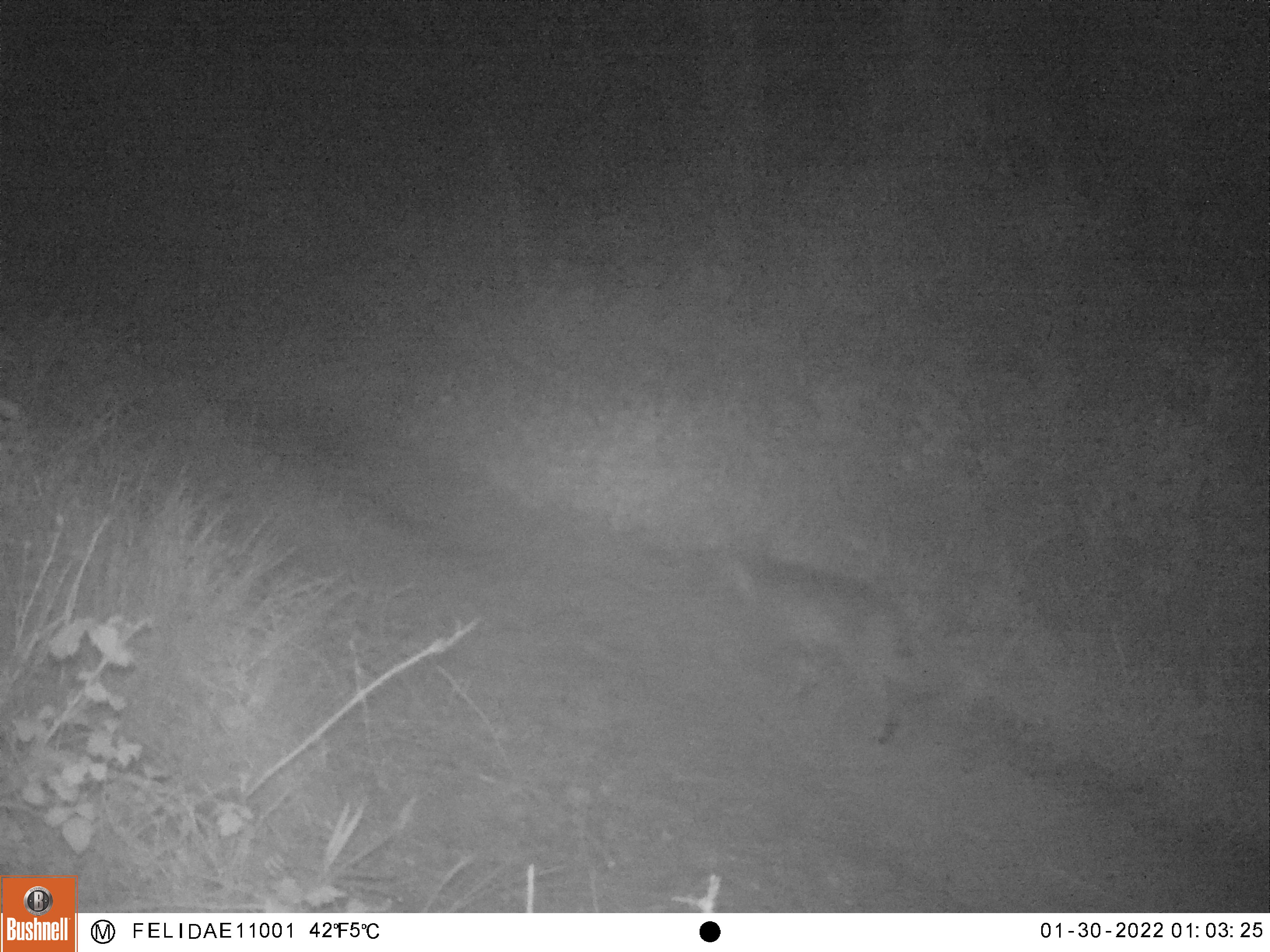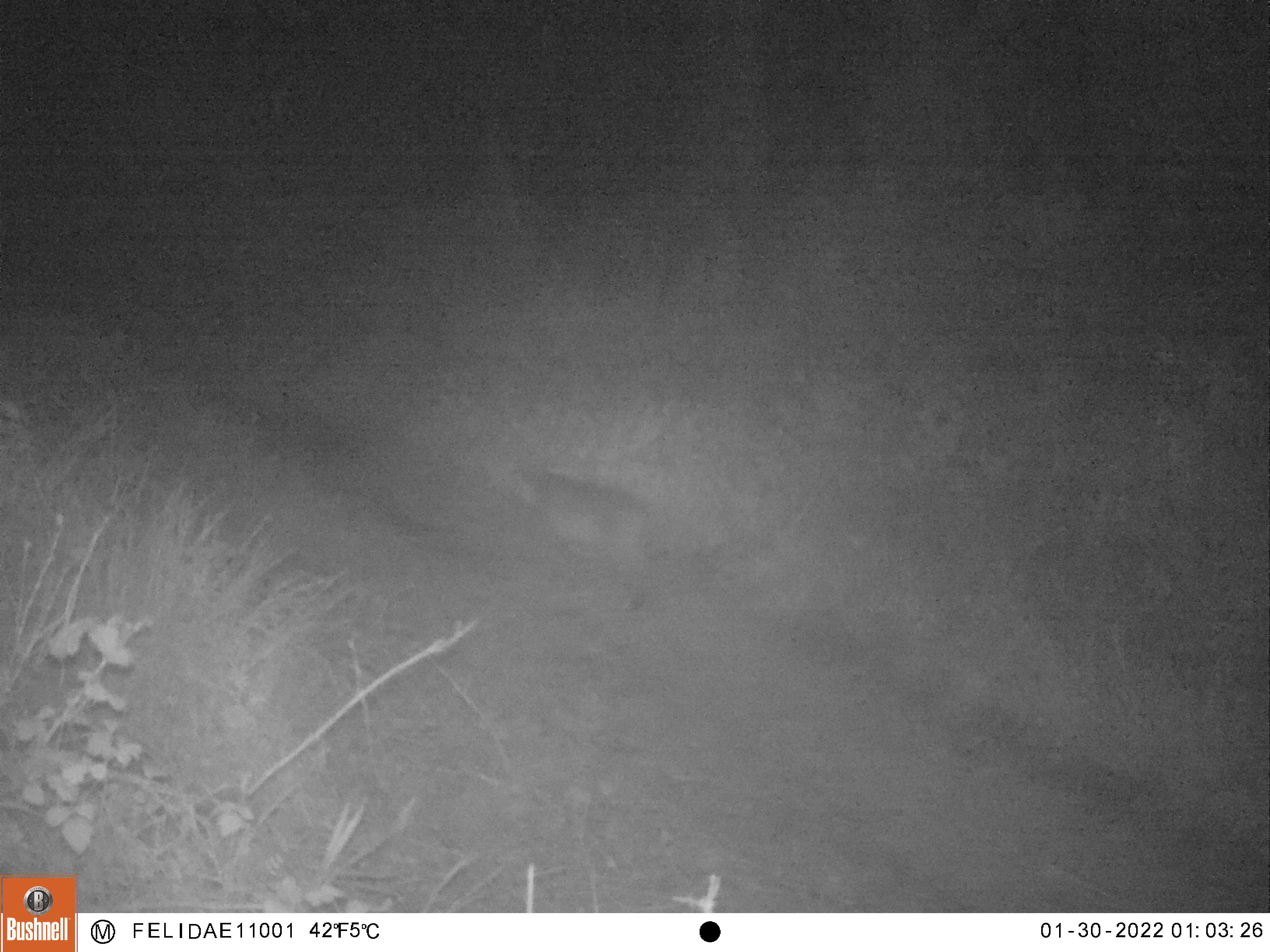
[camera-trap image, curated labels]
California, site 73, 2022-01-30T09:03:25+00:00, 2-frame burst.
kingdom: Animalia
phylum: Chordata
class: Mammalia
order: Carnivora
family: Felidae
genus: Lynx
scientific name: Lynx rufus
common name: bobcat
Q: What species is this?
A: Bobcat (Lynx rufus).